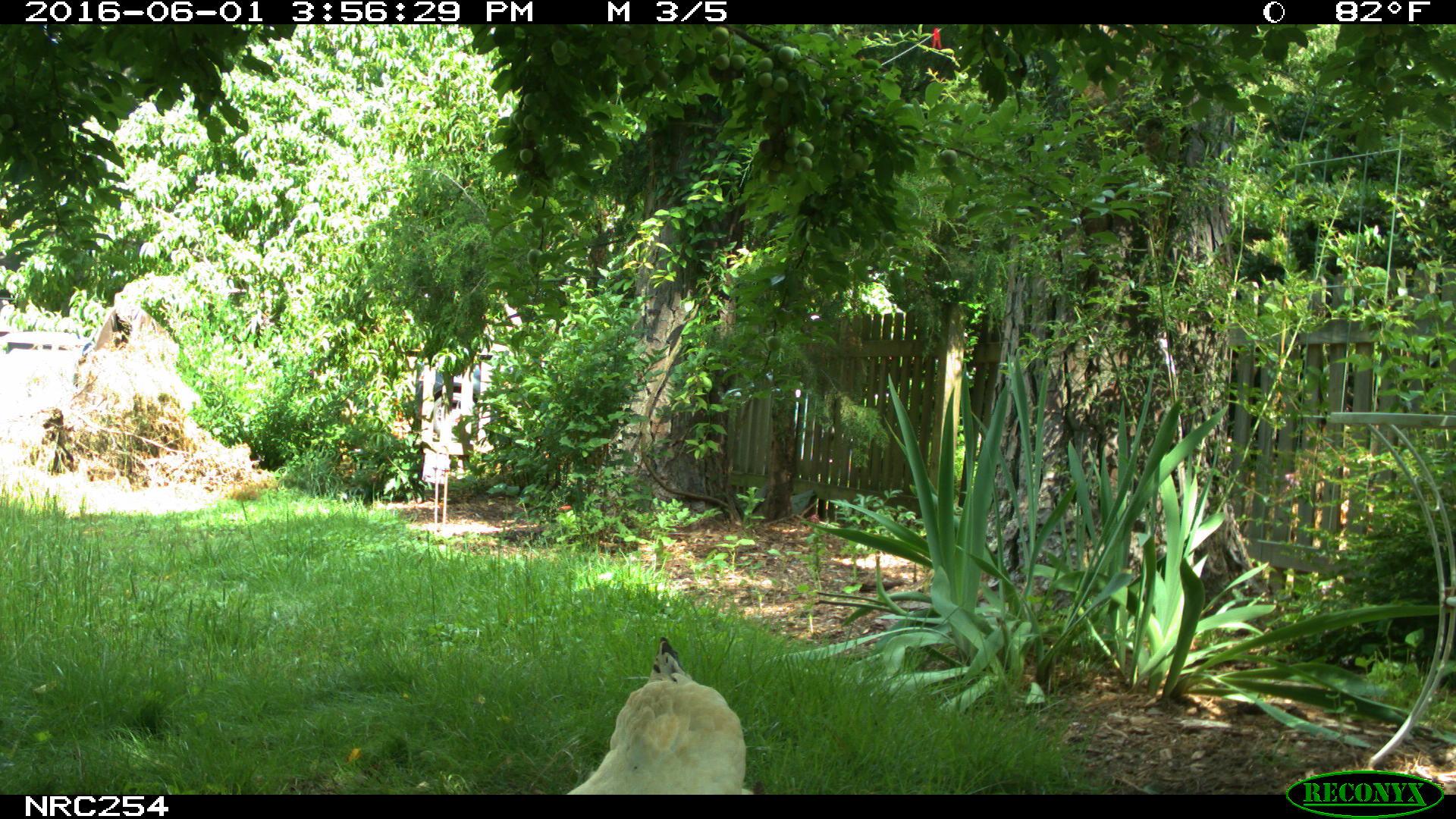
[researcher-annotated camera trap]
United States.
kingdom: Animalia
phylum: Chordata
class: Aves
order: Galliformes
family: Phasianidae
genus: Gallus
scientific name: Gallus gallus domesticus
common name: domestic chicken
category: Chicken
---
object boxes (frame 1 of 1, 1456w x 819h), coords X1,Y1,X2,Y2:
Chicken: 545,633,755,800